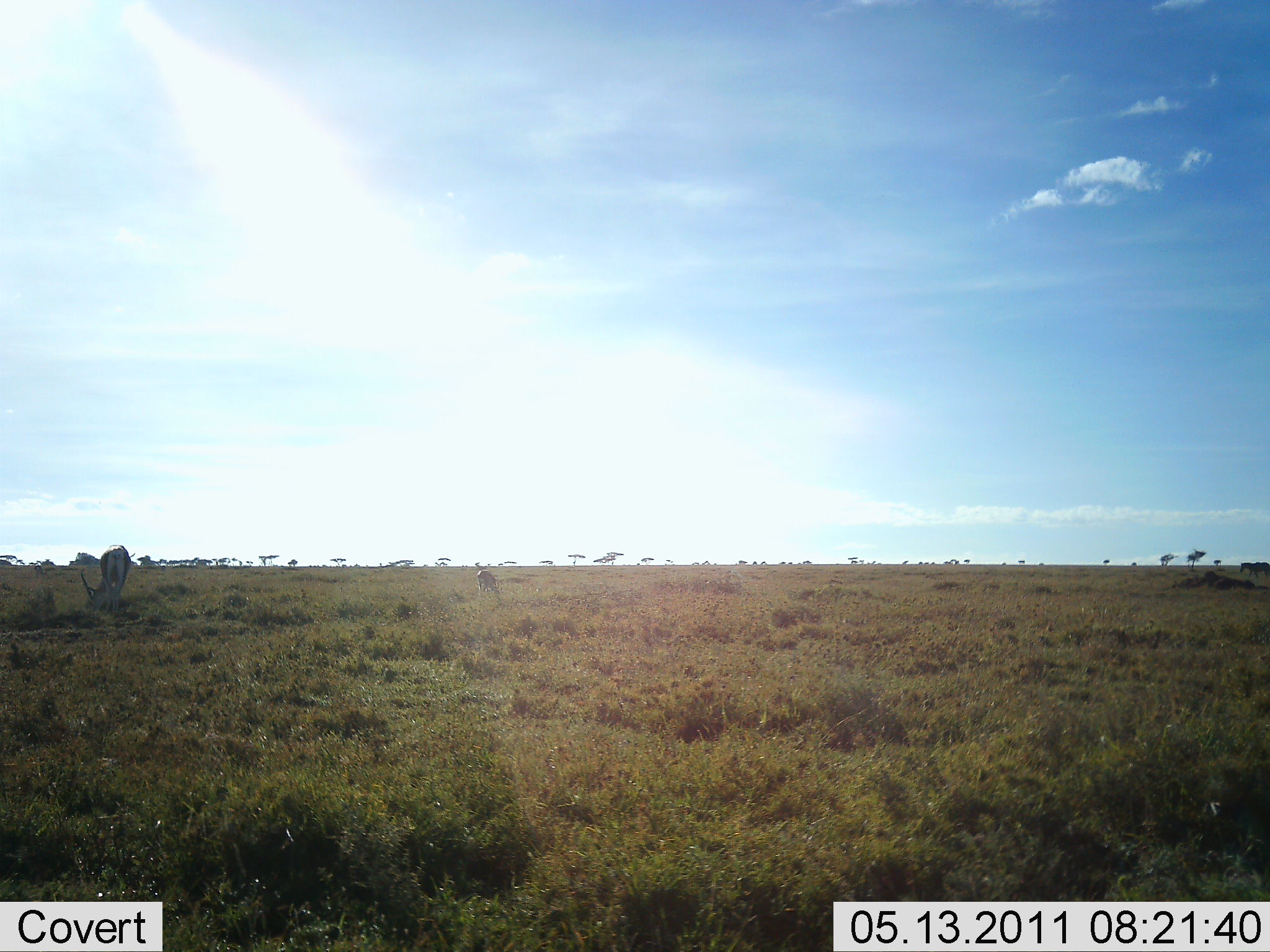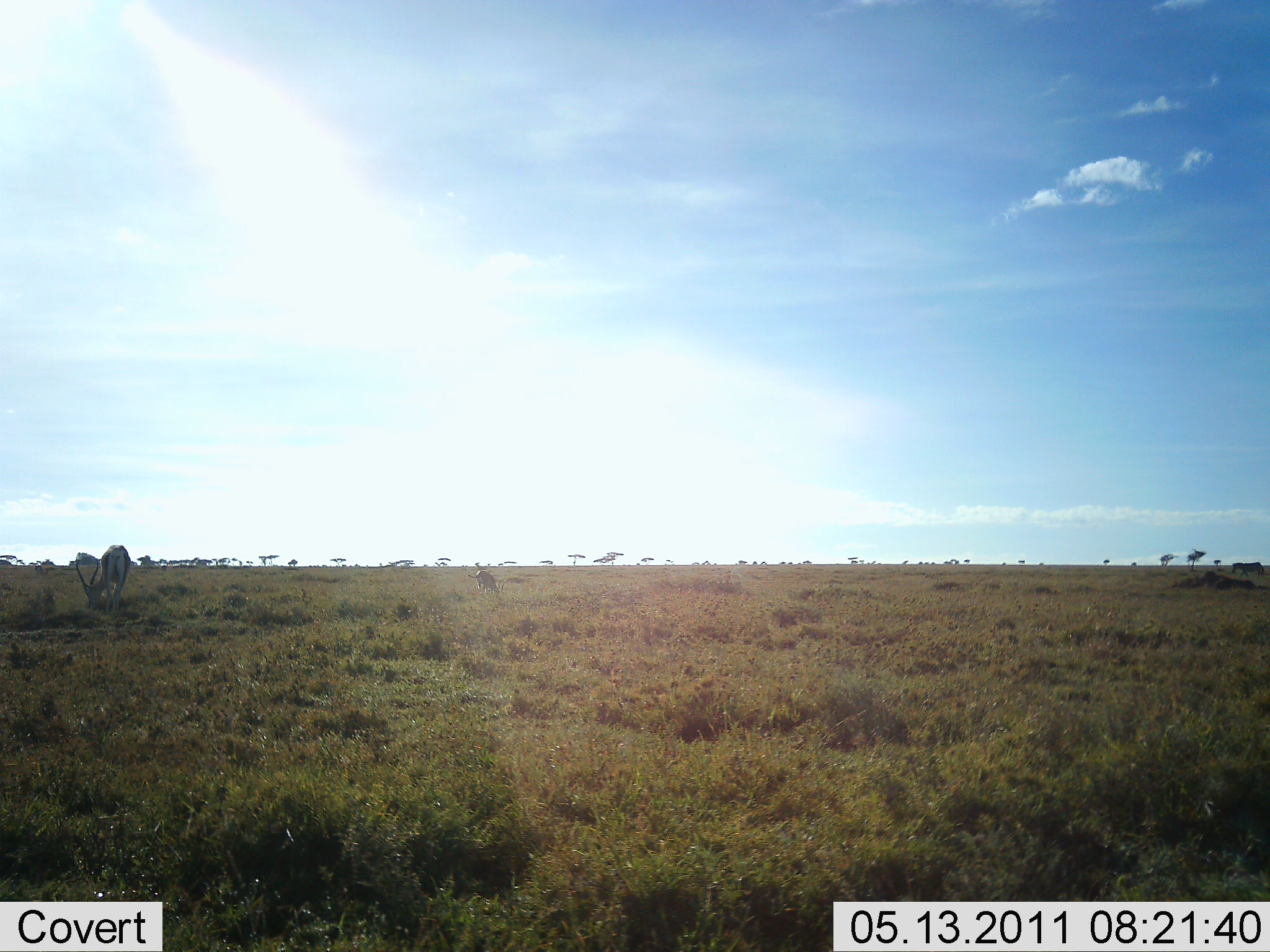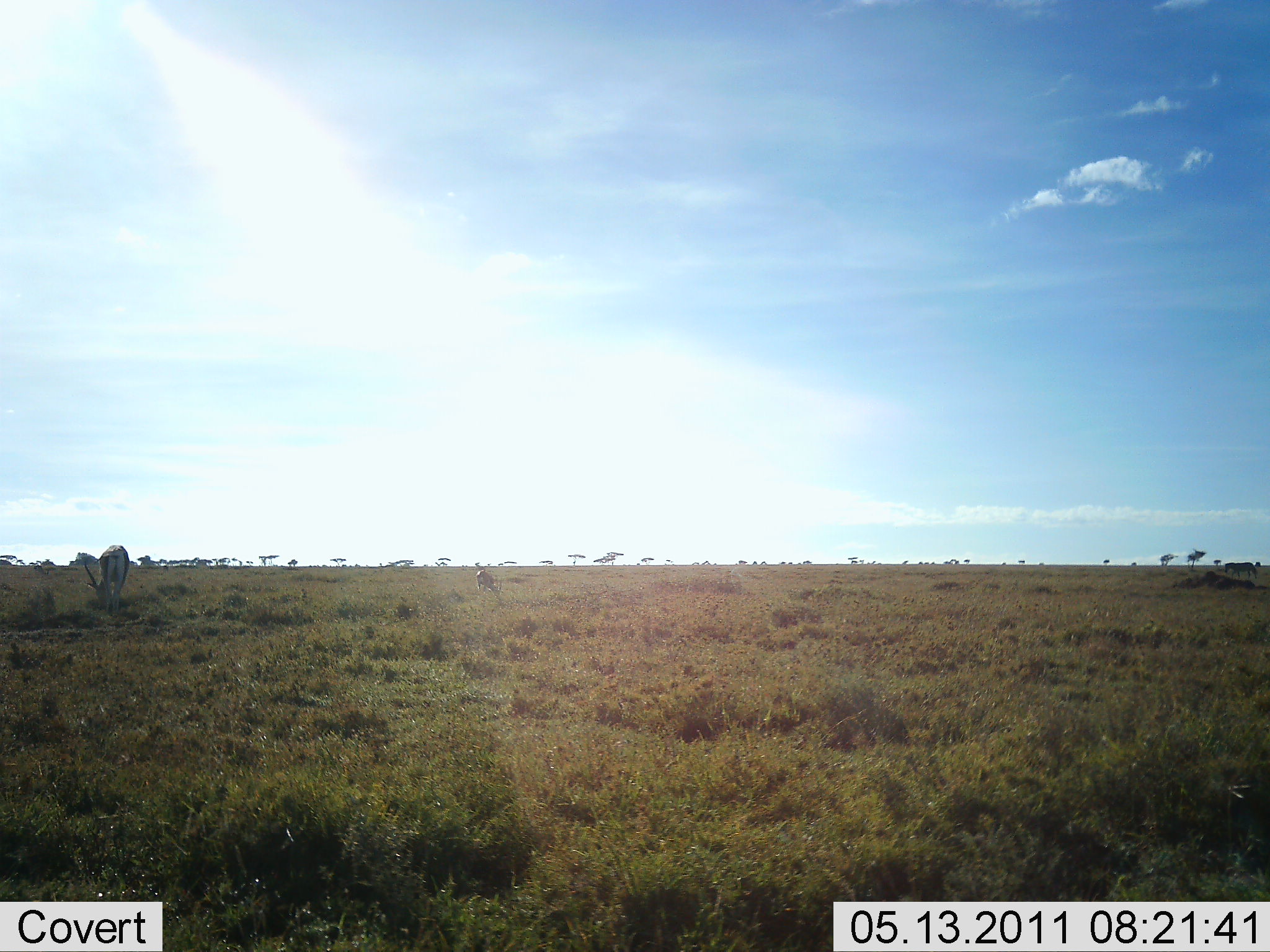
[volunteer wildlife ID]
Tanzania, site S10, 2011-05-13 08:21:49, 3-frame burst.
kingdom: Animalia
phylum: Chordata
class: Mammalia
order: Artiodactyla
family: Bovidae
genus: Nanger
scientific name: Nanger granti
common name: grant's gazelle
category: gazellegrants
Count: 1.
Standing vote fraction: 18%.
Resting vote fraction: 0%.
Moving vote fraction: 18%.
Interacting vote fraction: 0%.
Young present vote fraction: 0%.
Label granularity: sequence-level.